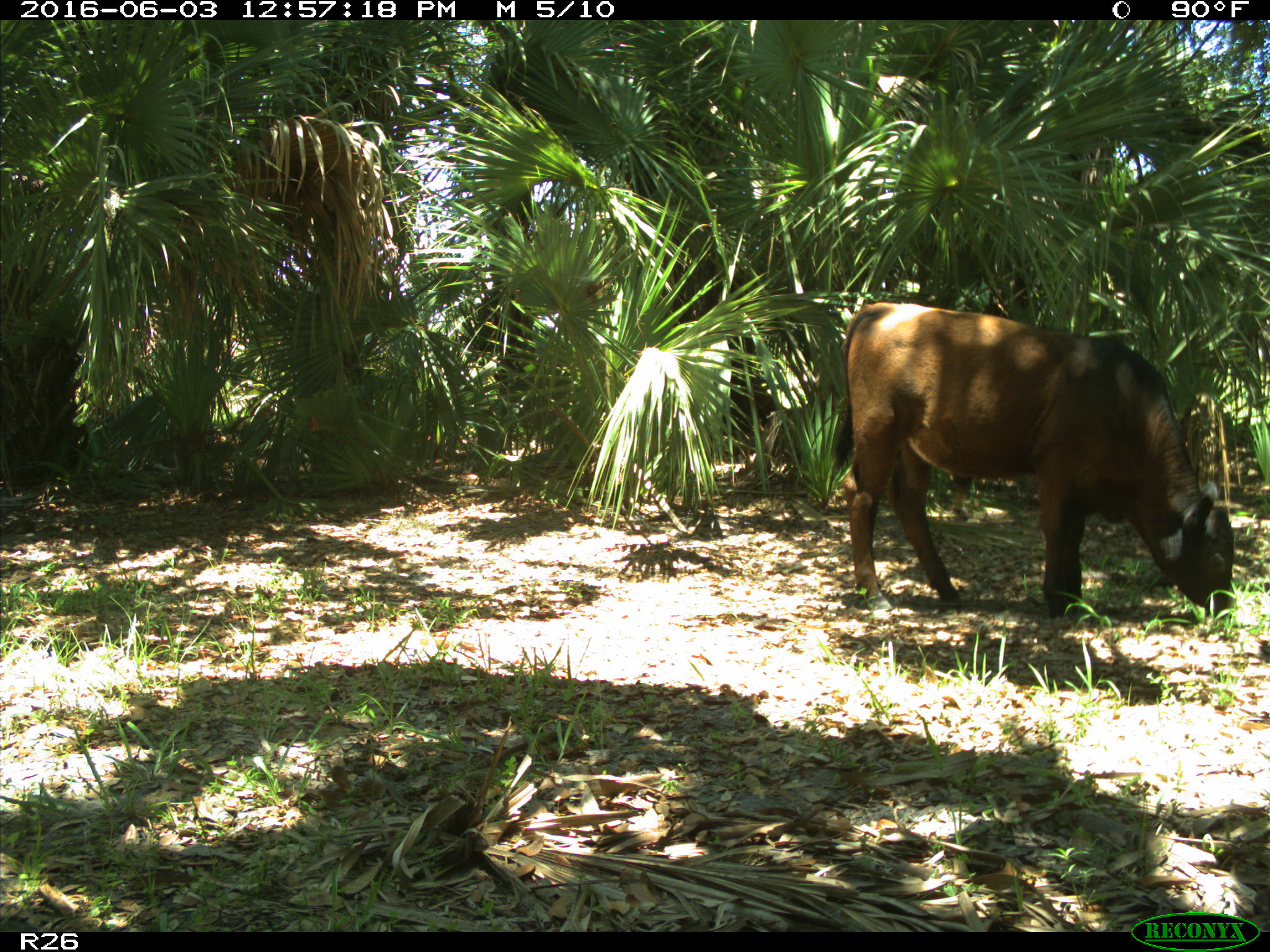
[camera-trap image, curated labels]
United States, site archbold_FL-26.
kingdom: Animalia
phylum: Chordata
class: Mammalia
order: Artiodactyla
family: Bovidae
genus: Bos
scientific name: Bos taurus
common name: domestic cow